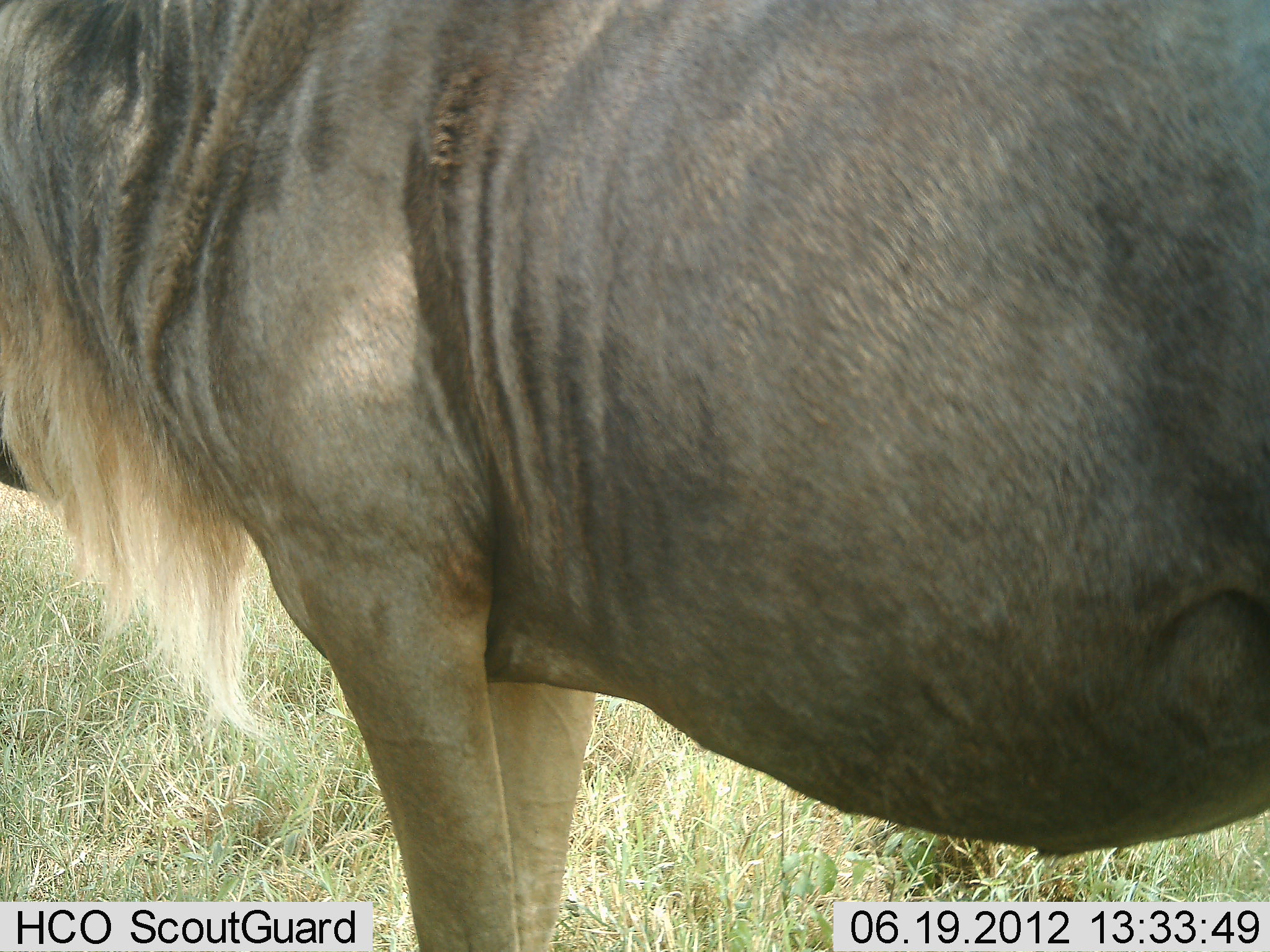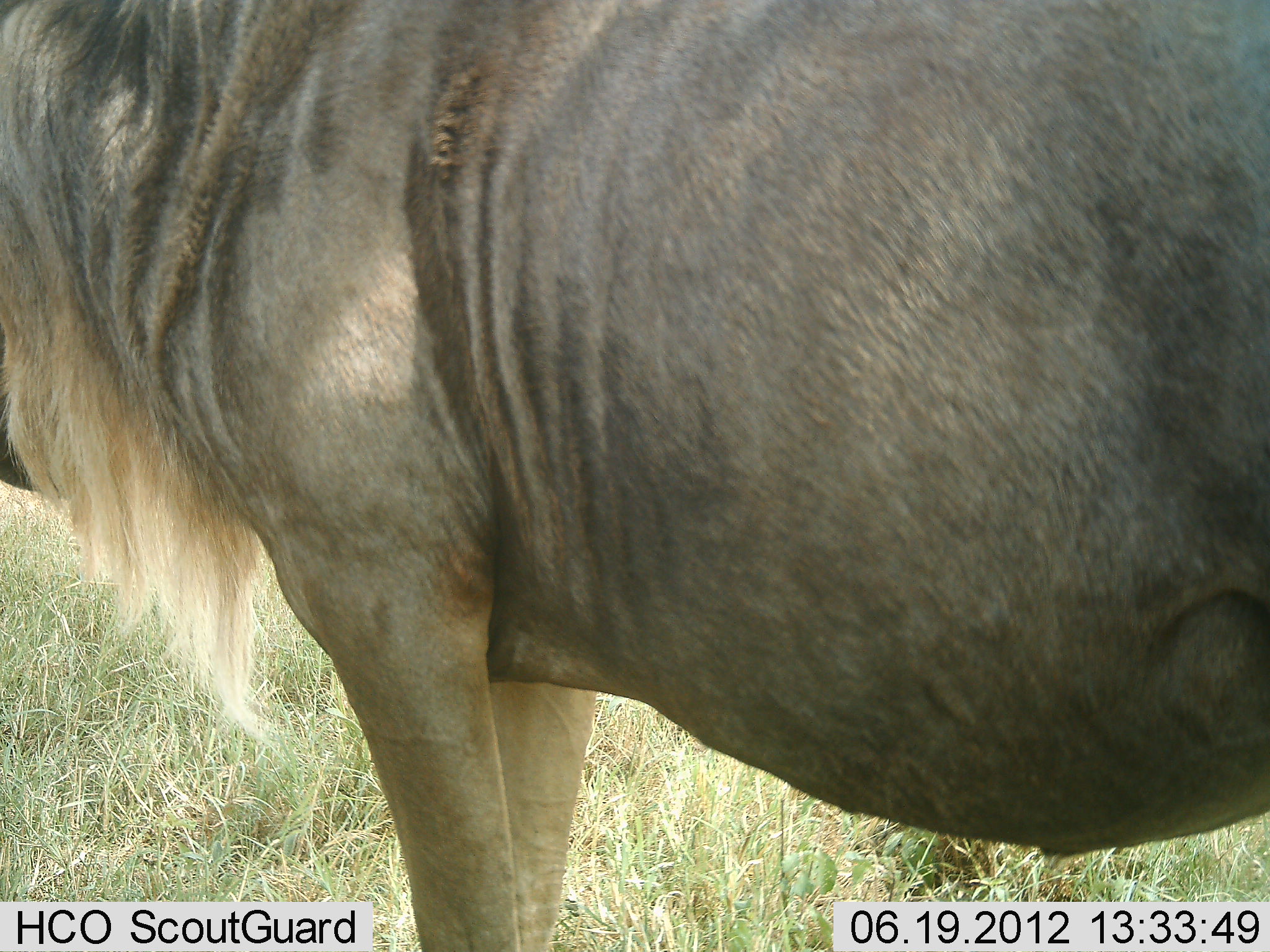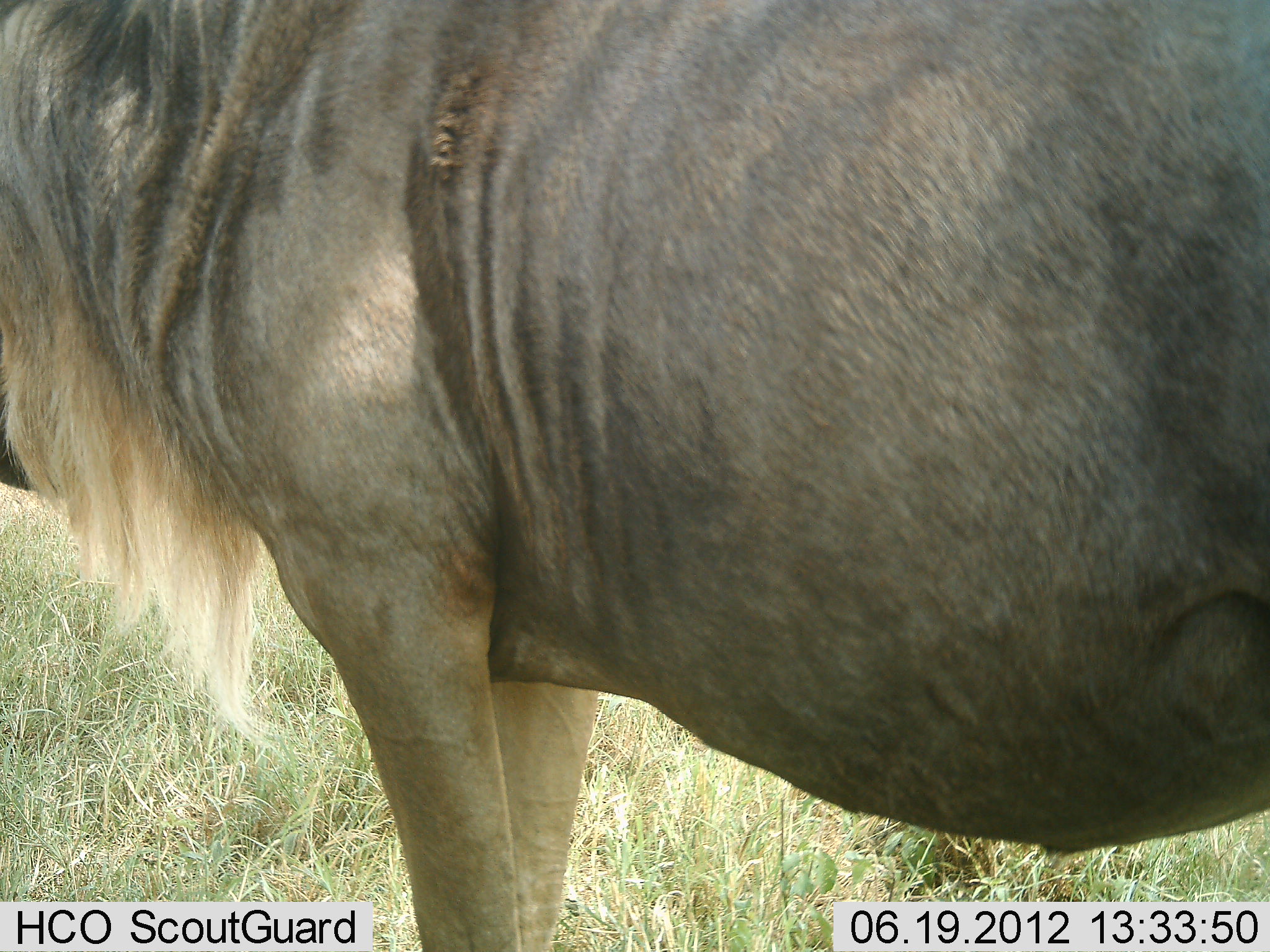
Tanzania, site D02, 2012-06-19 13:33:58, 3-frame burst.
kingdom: Animalia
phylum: Chordata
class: Mammalia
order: Artiodactyla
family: Bovidae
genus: Connochaetes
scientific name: Connochaetes taurinus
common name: blue wildebeest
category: wildebeest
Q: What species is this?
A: Wildebeest (blue wildebeest) (Connochaetes taurinus).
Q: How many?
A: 1.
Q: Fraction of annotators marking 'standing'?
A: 100%.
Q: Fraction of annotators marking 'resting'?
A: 0%.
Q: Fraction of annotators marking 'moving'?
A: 0%.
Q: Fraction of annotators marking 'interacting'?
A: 0%.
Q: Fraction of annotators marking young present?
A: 0%.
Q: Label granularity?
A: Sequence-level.